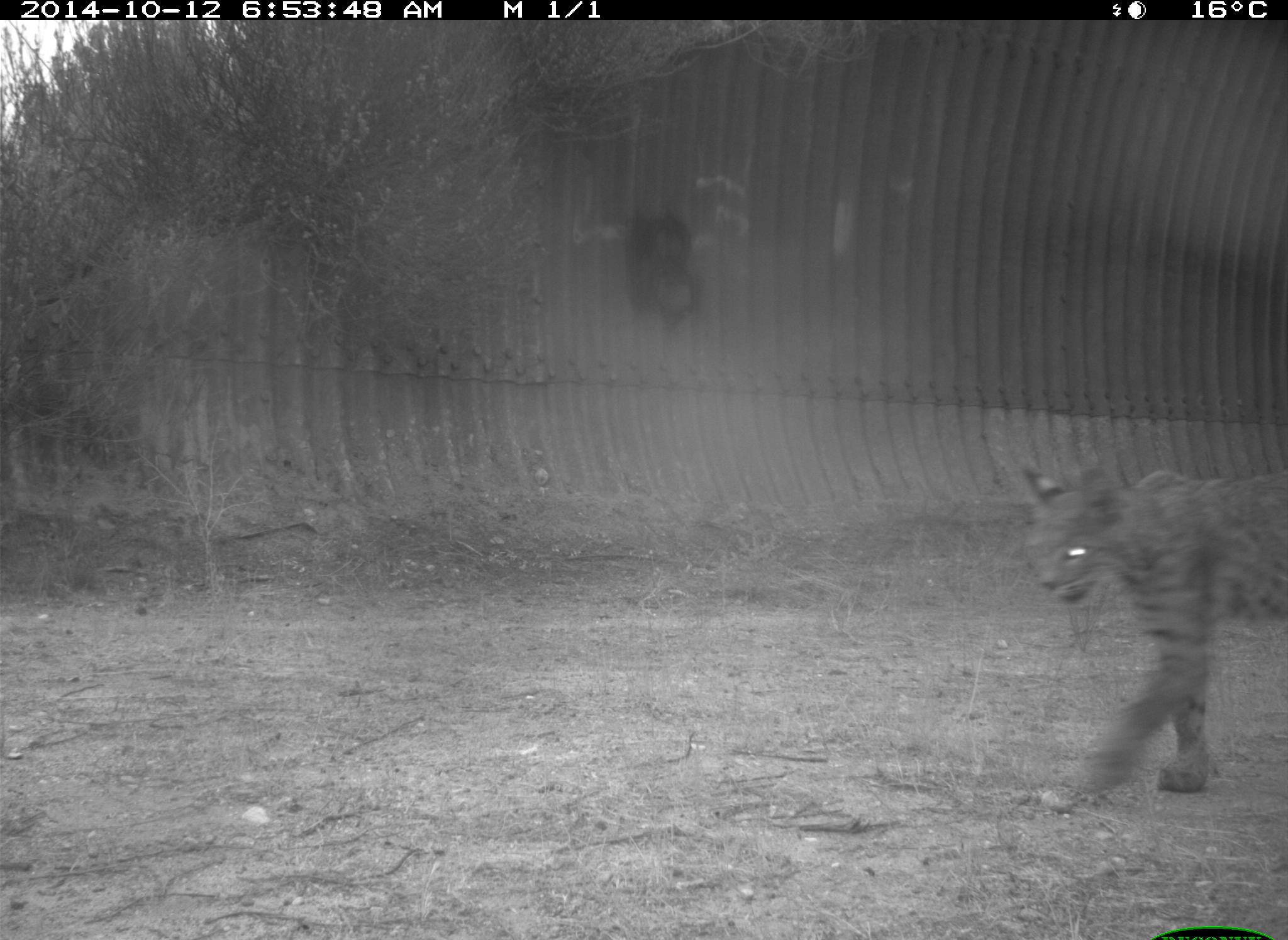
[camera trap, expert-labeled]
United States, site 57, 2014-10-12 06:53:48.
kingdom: Animalia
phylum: Chordata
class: Mammalia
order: Carnivora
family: Felidae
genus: Lynx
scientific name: Lynx rufus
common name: bobcat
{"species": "bobcat (Lynx rufus)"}